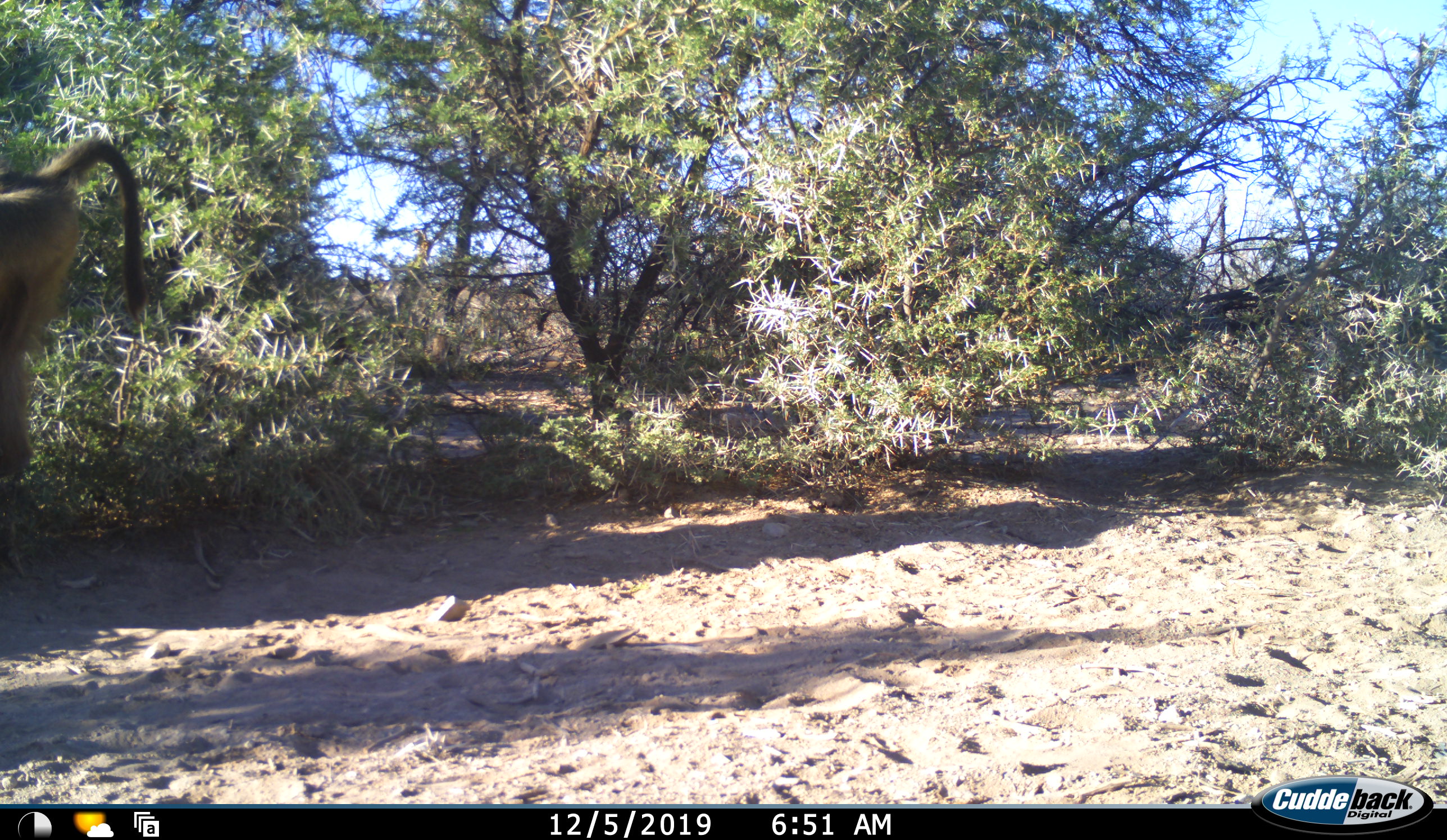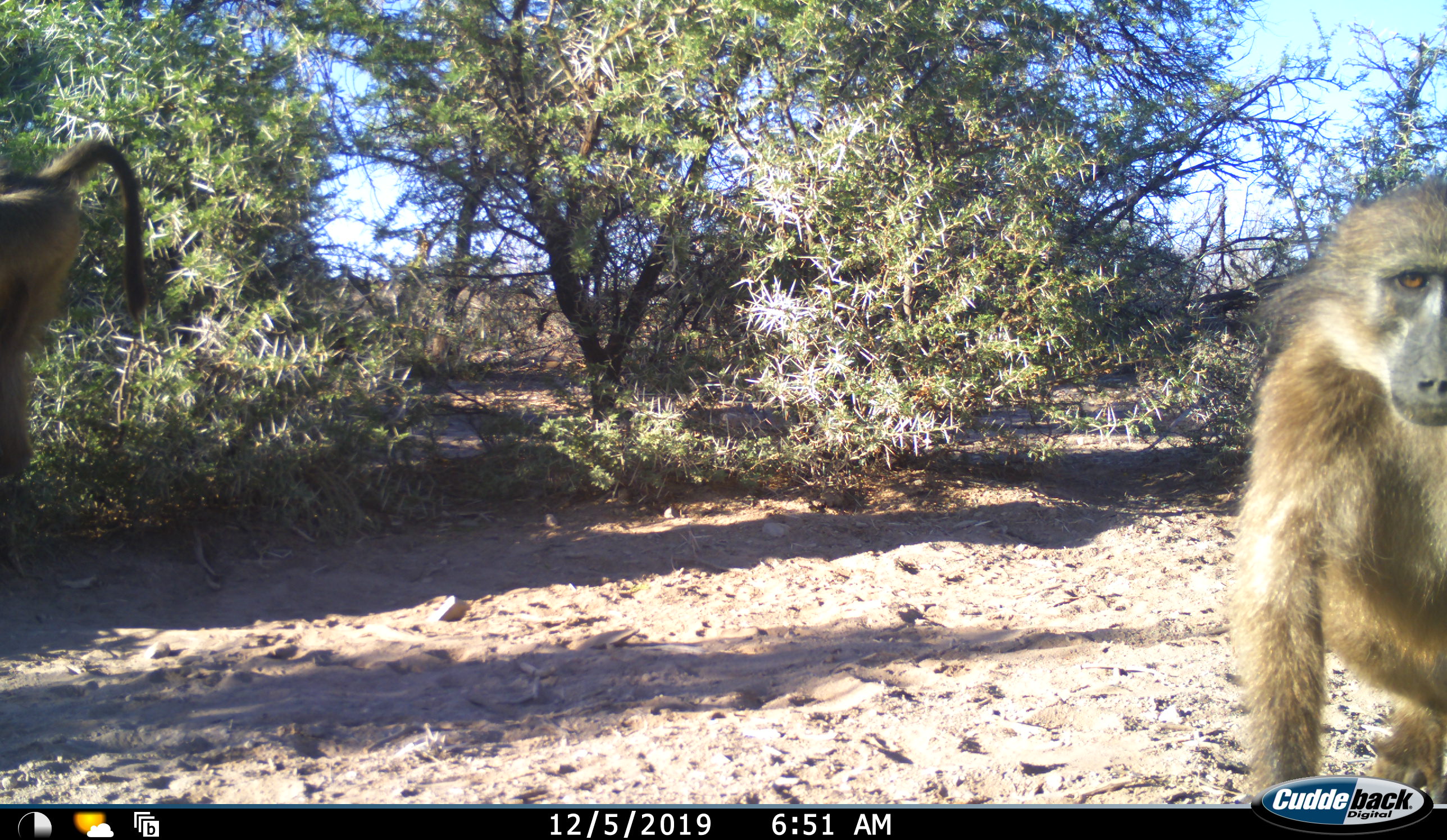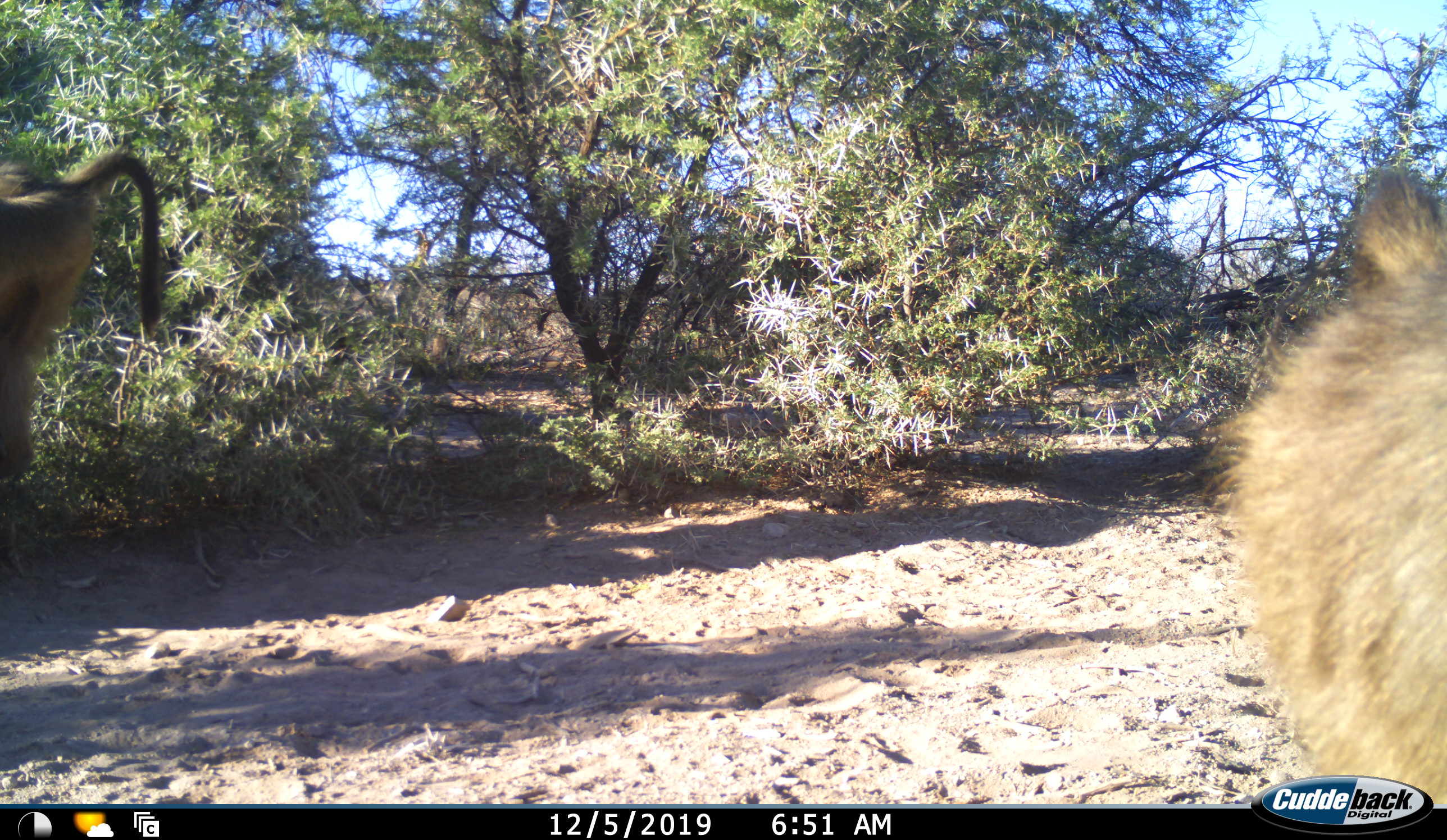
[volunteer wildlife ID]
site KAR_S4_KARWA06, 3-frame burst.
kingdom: Animalia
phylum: Chordata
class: Mammalia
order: Primates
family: Cercopithecidae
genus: Papio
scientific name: Papio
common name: baboon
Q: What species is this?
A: Baboon (Papio).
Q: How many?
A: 2.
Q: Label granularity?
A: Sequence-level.